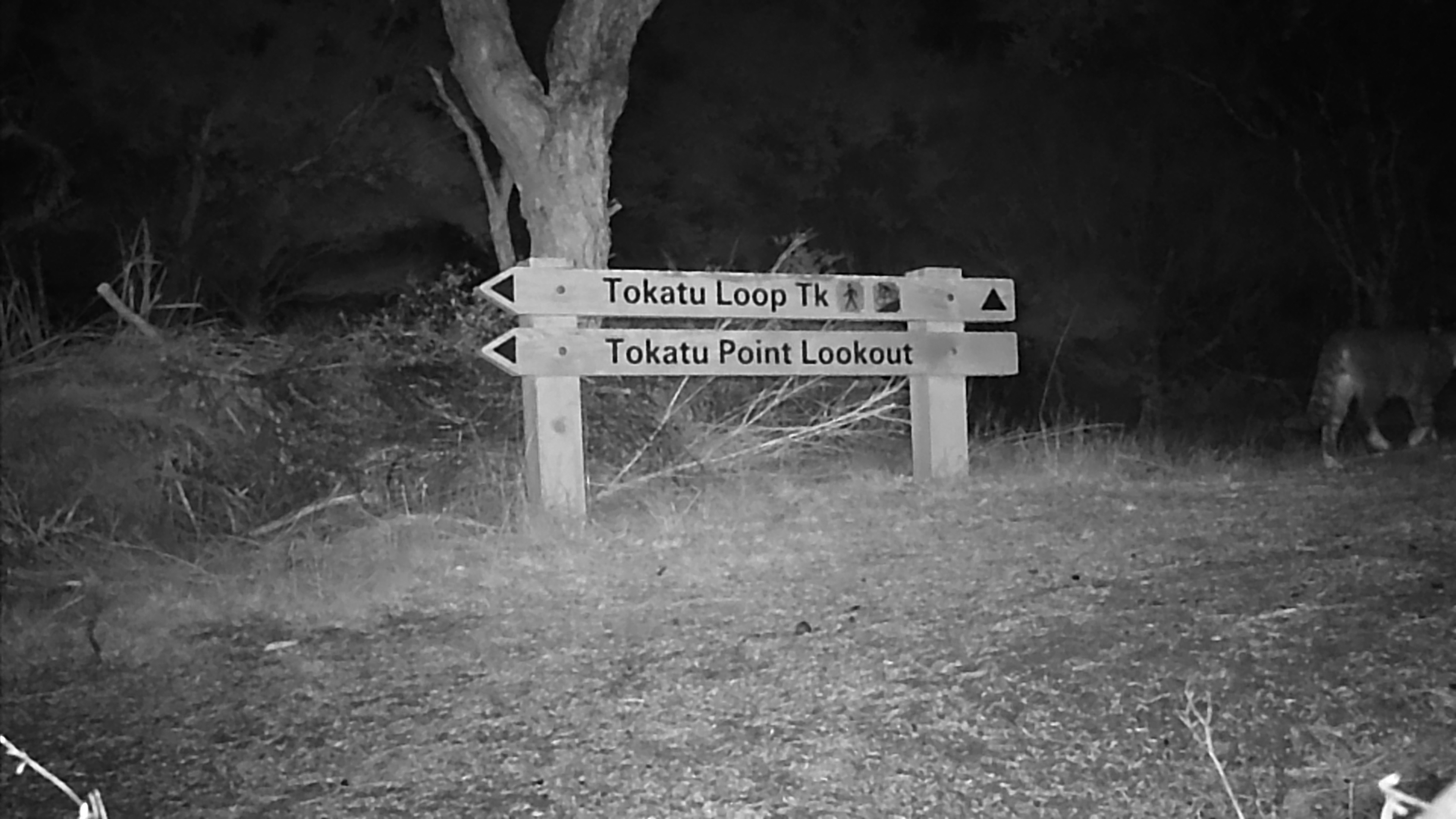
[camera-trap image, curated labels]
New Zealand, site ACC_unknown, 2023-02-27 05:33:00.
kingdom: Animalia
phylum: Chordata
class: Mammalia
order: Carnivora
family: Felidae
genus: Felis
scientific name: Felis catus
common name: domestic cat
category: cat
Cat (domestic cat) (Felis catus).